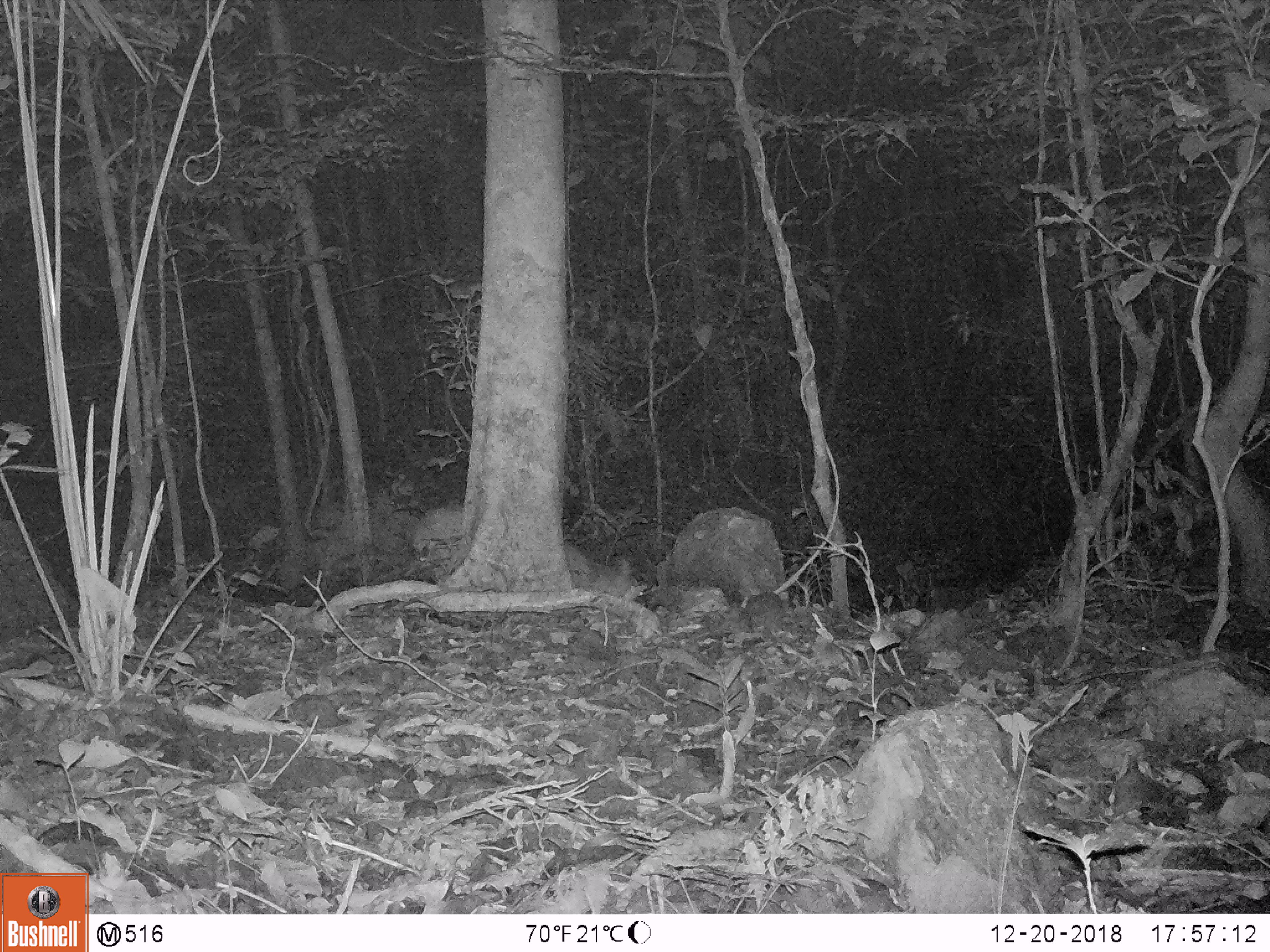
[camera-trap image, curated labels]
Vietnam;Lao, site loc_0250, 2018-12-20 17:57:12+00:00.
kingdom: Animalia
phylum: Chordata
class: Mammalia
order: Artiodactyla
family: Cervidae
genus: Muntiacus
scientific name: Muntiacus vuquangensis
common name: large-antlered muntjac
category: large antlered muntjac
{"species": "large antlered muntjac (large-antlered muntjac) (Muntiacus vuquangensis)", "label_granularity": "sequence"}